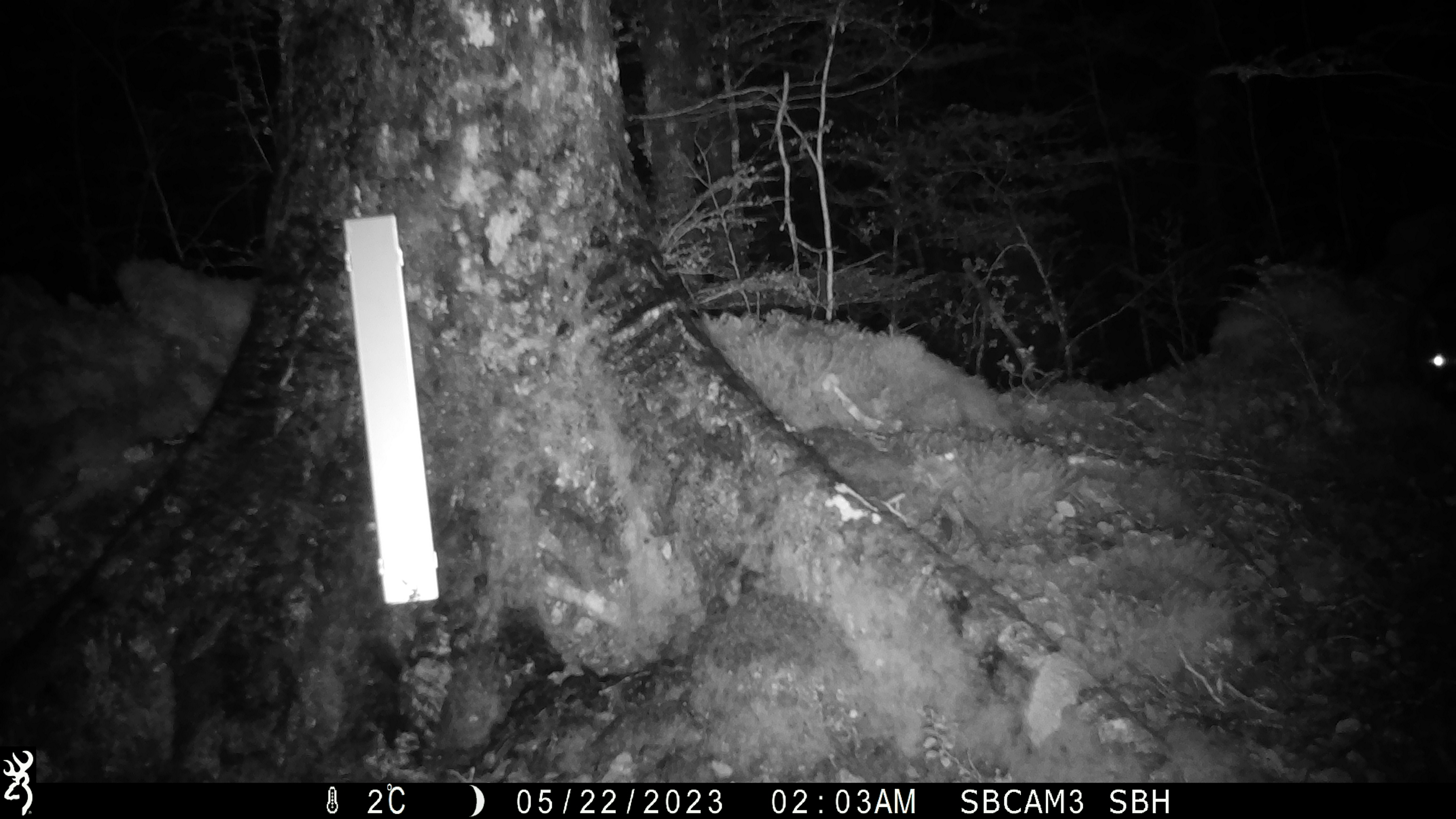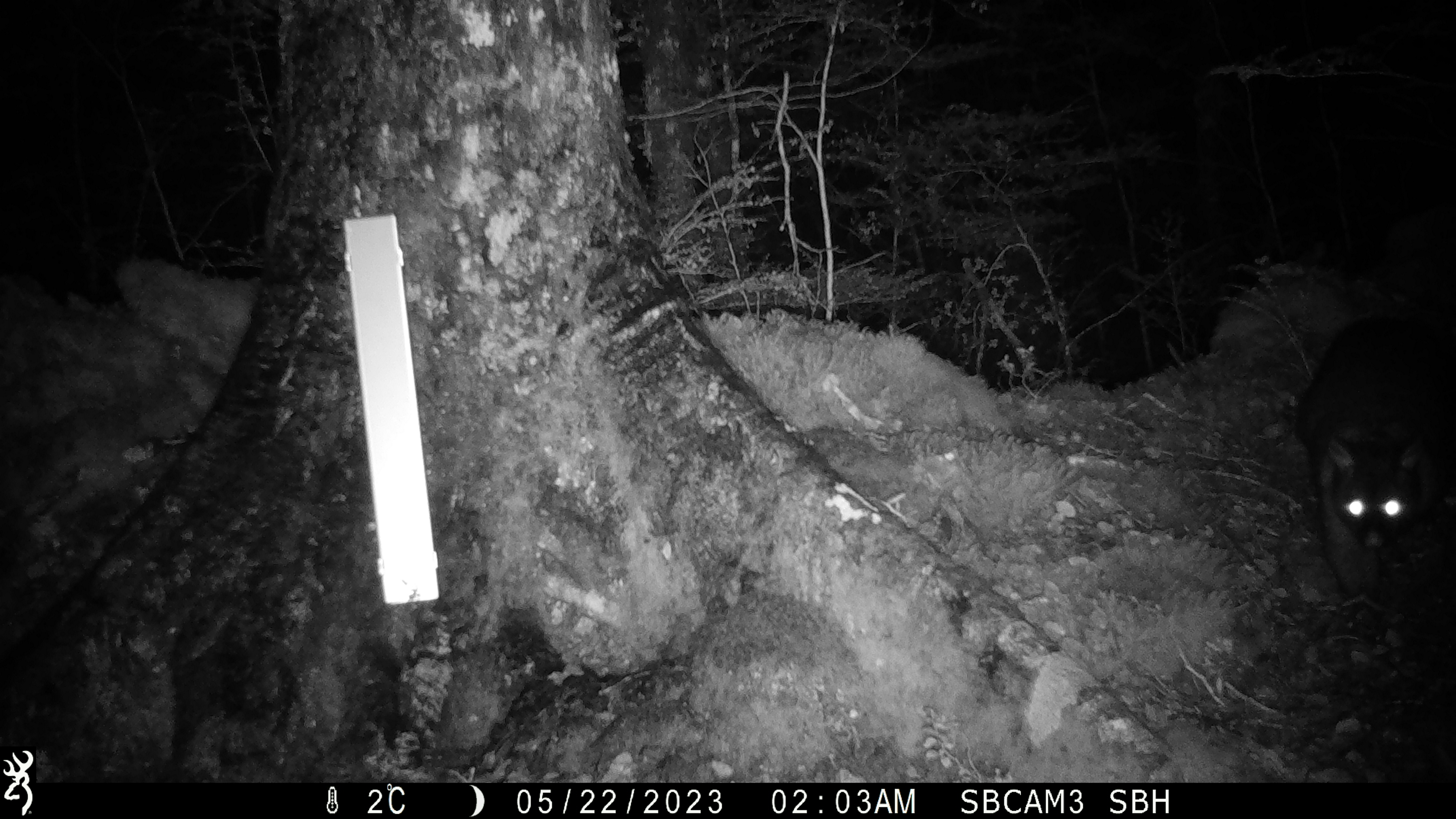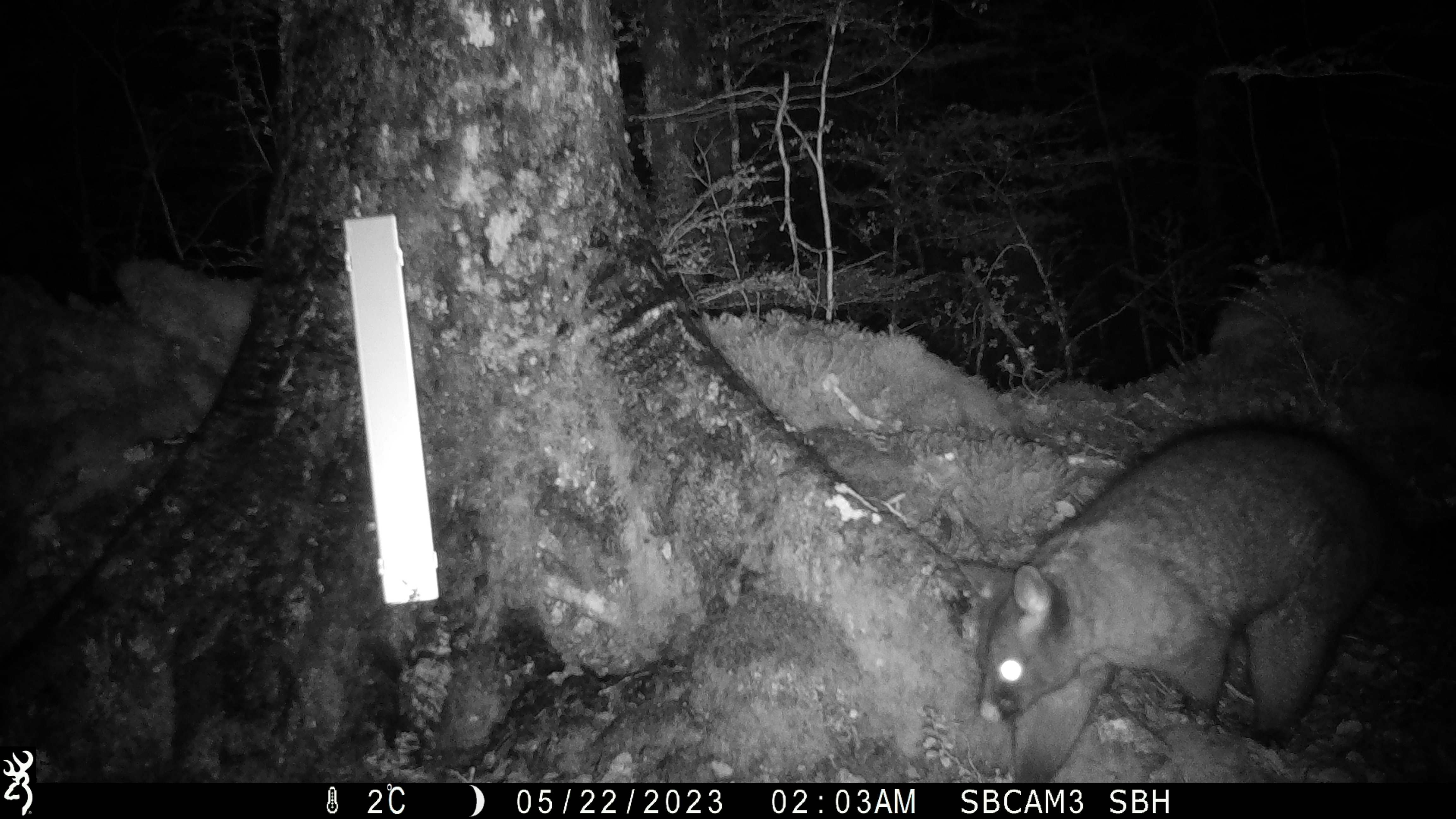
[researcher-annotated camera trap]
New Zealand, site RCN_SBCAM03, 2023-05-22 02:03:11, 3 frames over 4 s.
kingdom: Animalia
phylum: Chordata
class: Mammalia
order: Diprotodontia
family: Phalangeridae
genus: Trichosurus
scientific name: Trichosurus vulpecula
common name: common brushtail possum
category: possum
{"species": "possum (common brushtail possum) (Trichosurus vulpecula)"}